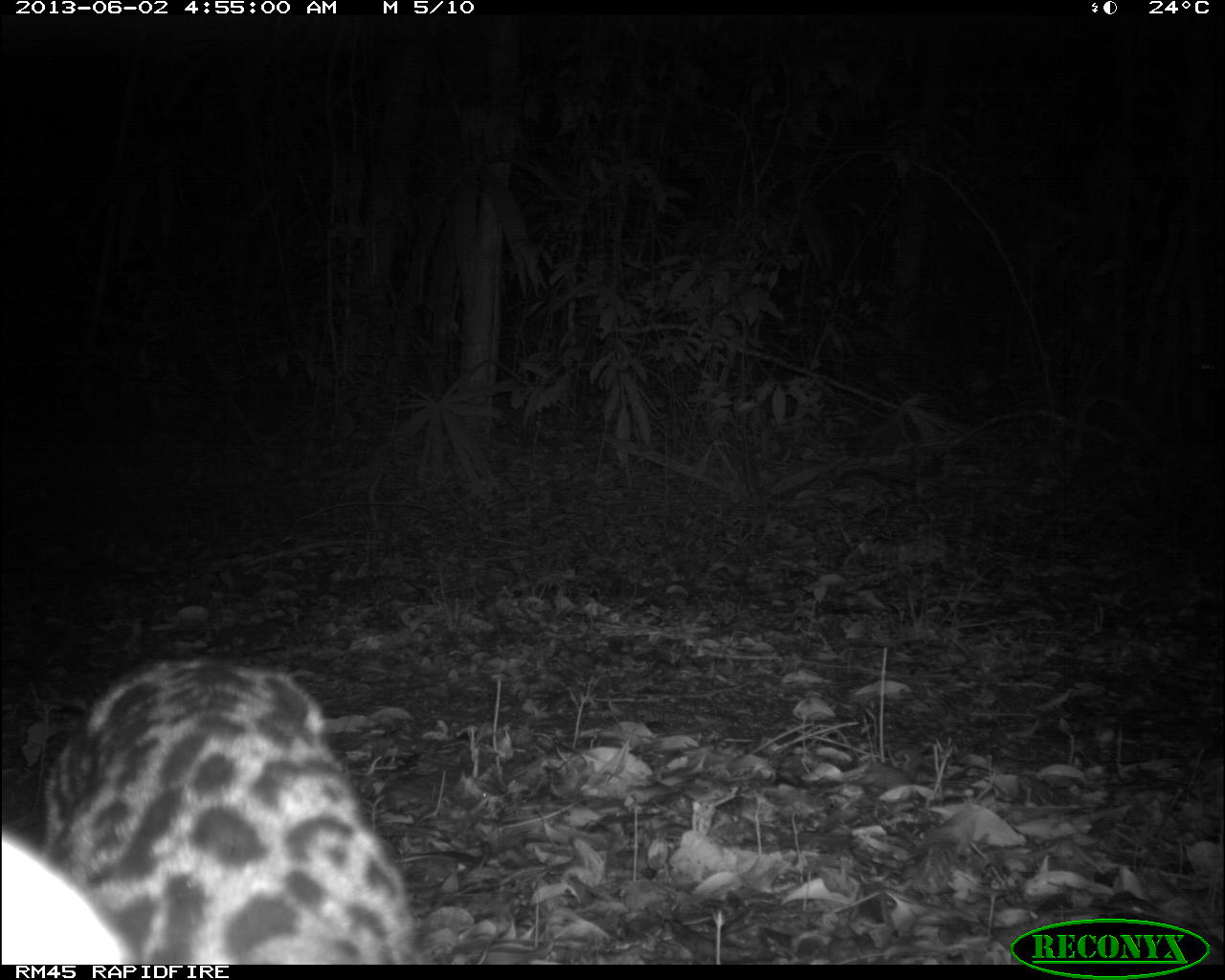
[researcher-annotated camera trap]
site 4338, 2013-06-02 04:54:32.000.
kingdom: Animalia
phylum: Chordata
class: Mammalia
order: Carnivora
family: Felidae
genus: Leopardus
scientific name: Leopardus pardalis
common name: ocelot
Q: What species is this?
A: Leopardus pardalis (ocelot).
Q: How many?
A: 1.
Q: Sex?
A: Female.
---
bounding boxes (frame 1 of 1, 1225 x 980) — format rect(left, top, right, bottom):
leopardus pardalis: rect(43, 655, 415, 964)